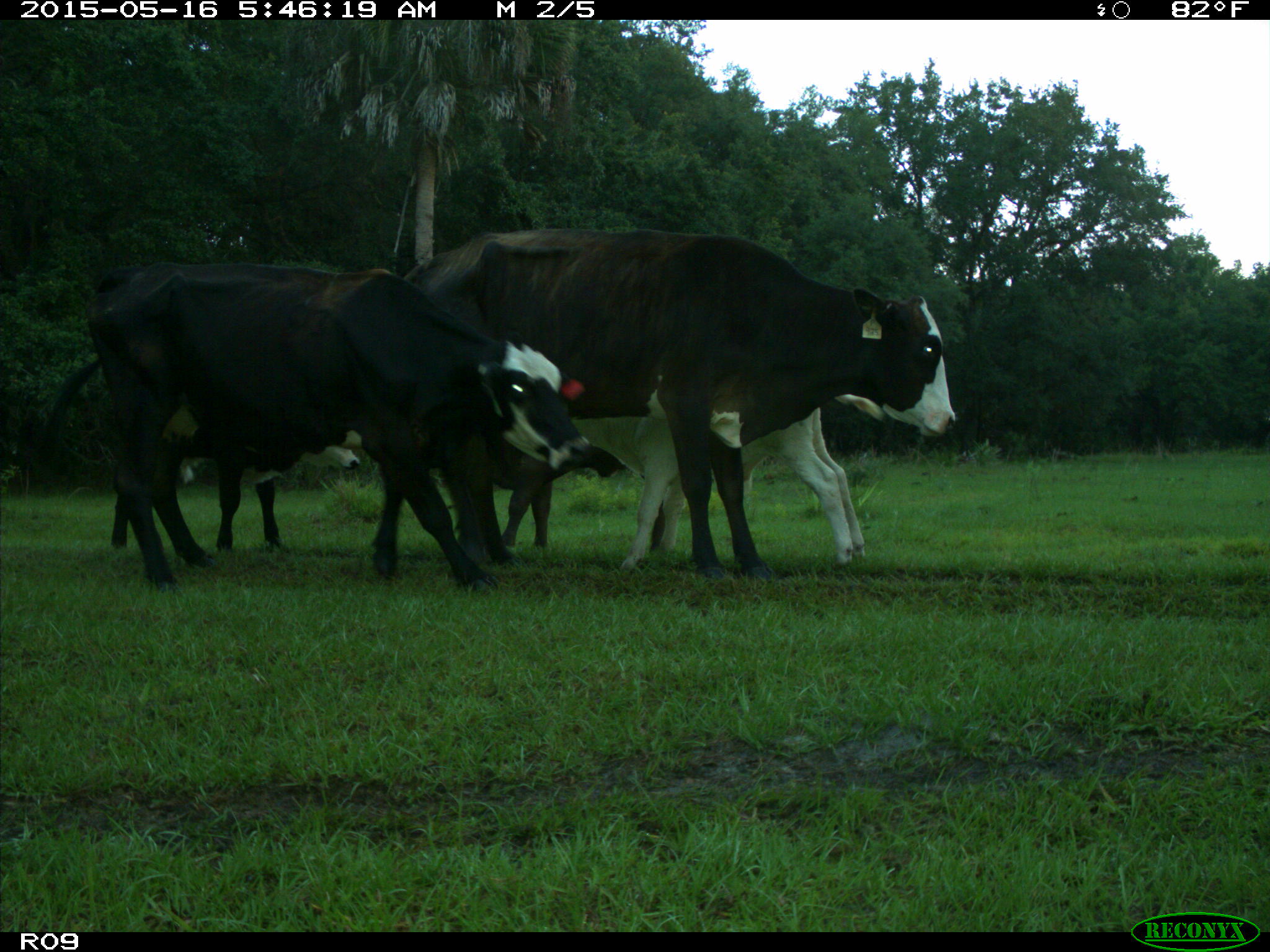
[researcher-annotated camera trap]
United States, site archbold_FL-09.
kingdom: Animalia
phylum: Chordata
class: Mammalia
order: Artiodactyla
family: Bovidae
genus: Bos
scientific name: Bos taurus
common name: domestic cow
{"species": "Bos taurus (domestic cow)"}